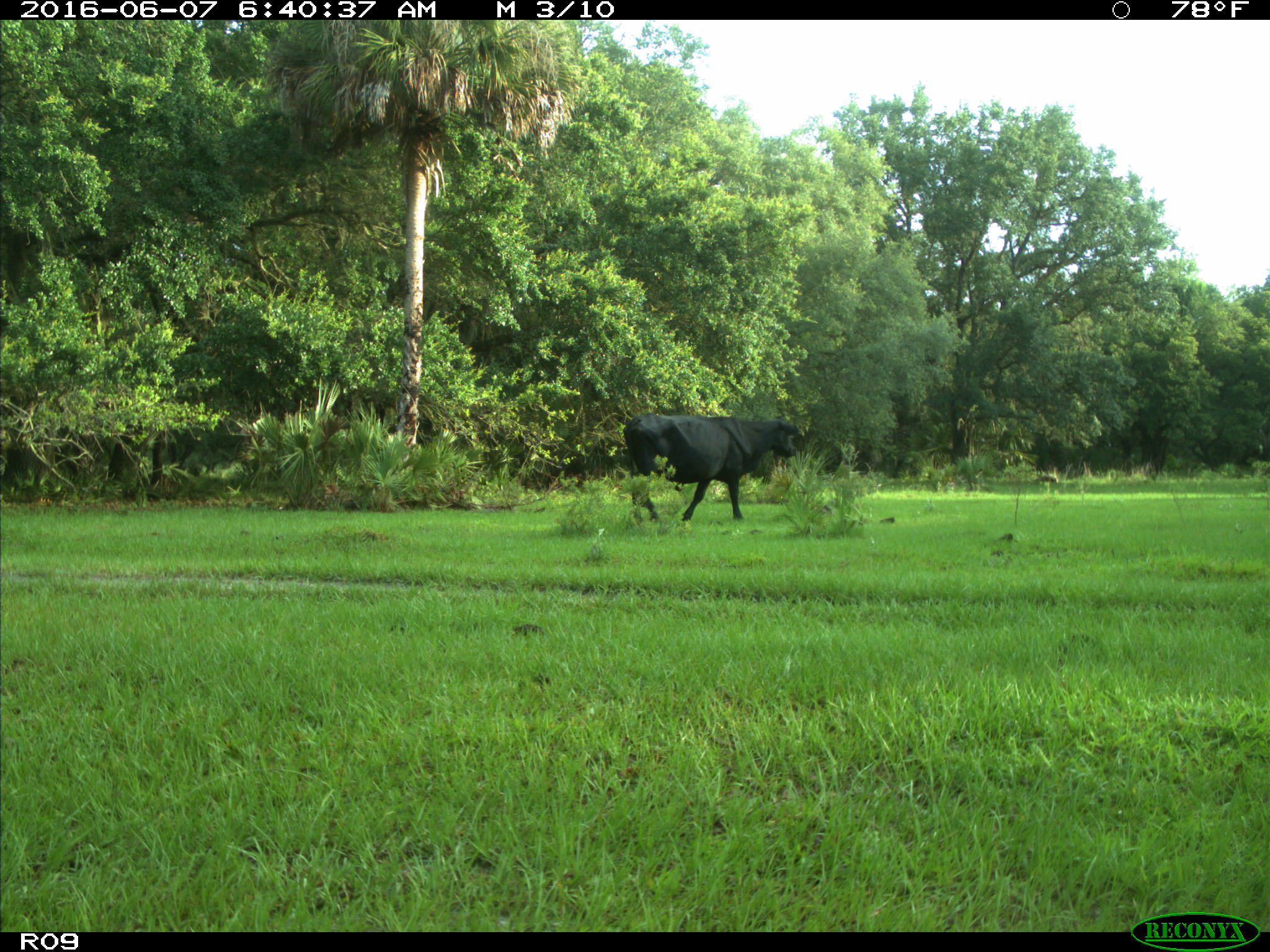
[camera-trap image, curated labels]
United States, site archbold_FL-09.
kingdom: Animalia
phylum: Chordata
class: Mammalia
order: Artiodactyla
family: Bovidae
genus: Bos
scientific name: Bos taurus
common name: domestic cow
Bos taurus (domestic cow).